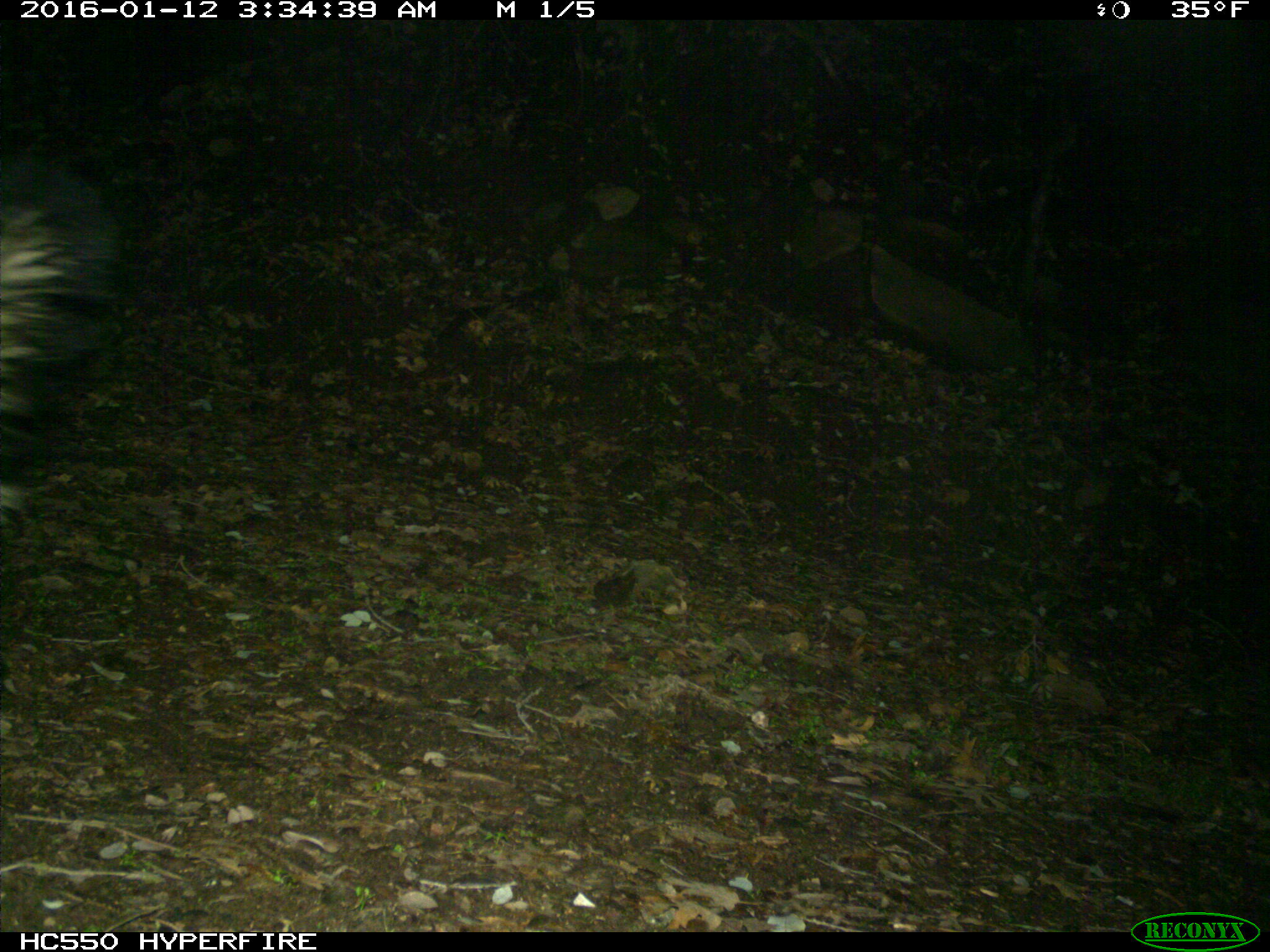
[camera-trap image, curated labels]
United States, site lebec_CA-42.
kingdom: Animalia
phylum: Chordata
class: Mammalia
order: Carnivora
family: Mephitidae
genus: Mephitis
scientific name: Mephitis mephitis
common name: striped skunk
Mephitis mephitis (striped skunk).